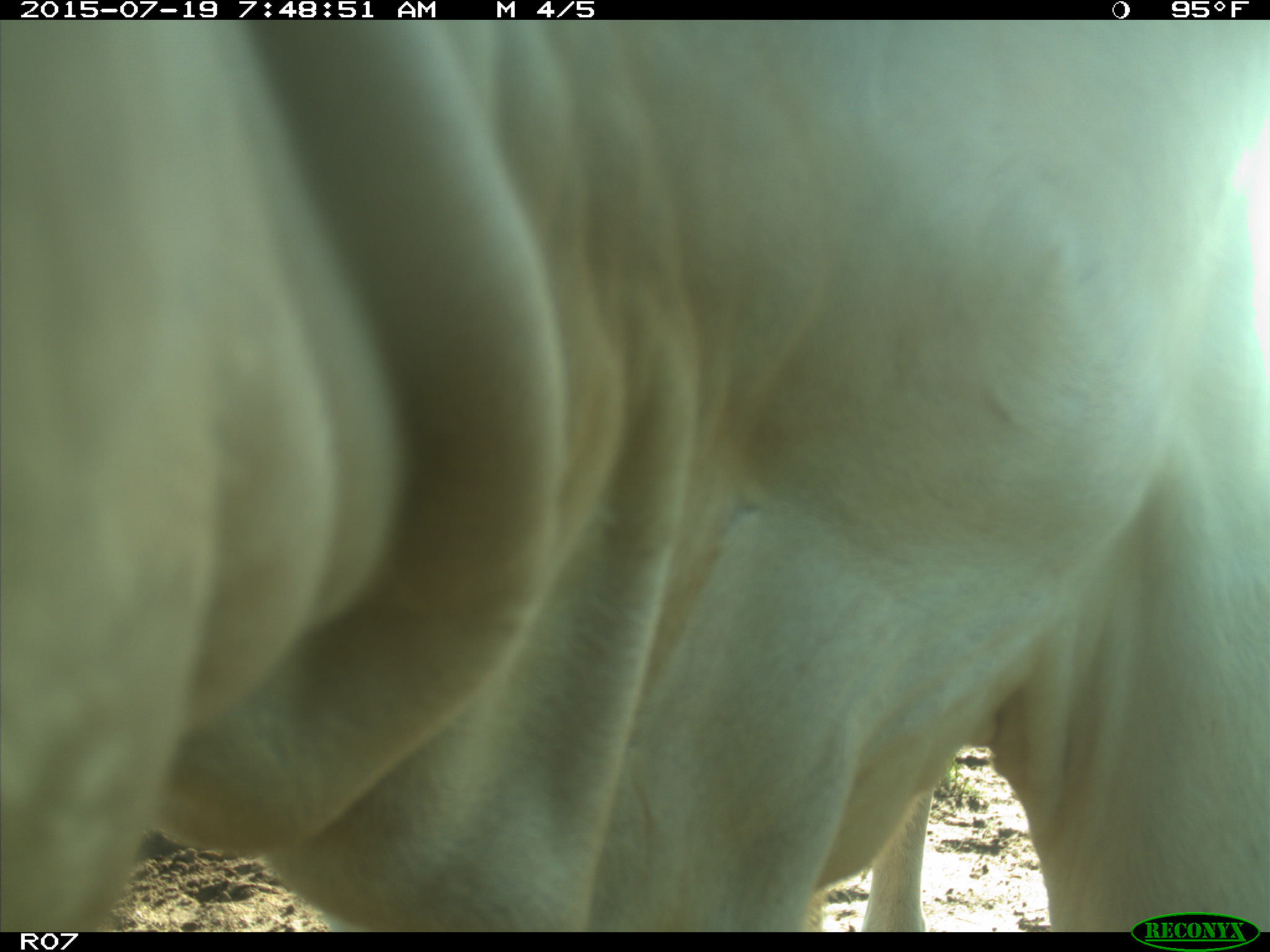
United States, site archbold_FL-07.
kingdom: Animalia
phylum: Chordata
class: Mammalia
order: Artiodactyla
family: Bovidae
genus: Bos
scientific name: Bos taurus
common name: domestic cow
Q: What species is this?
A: Bos taurus (domestic cow).